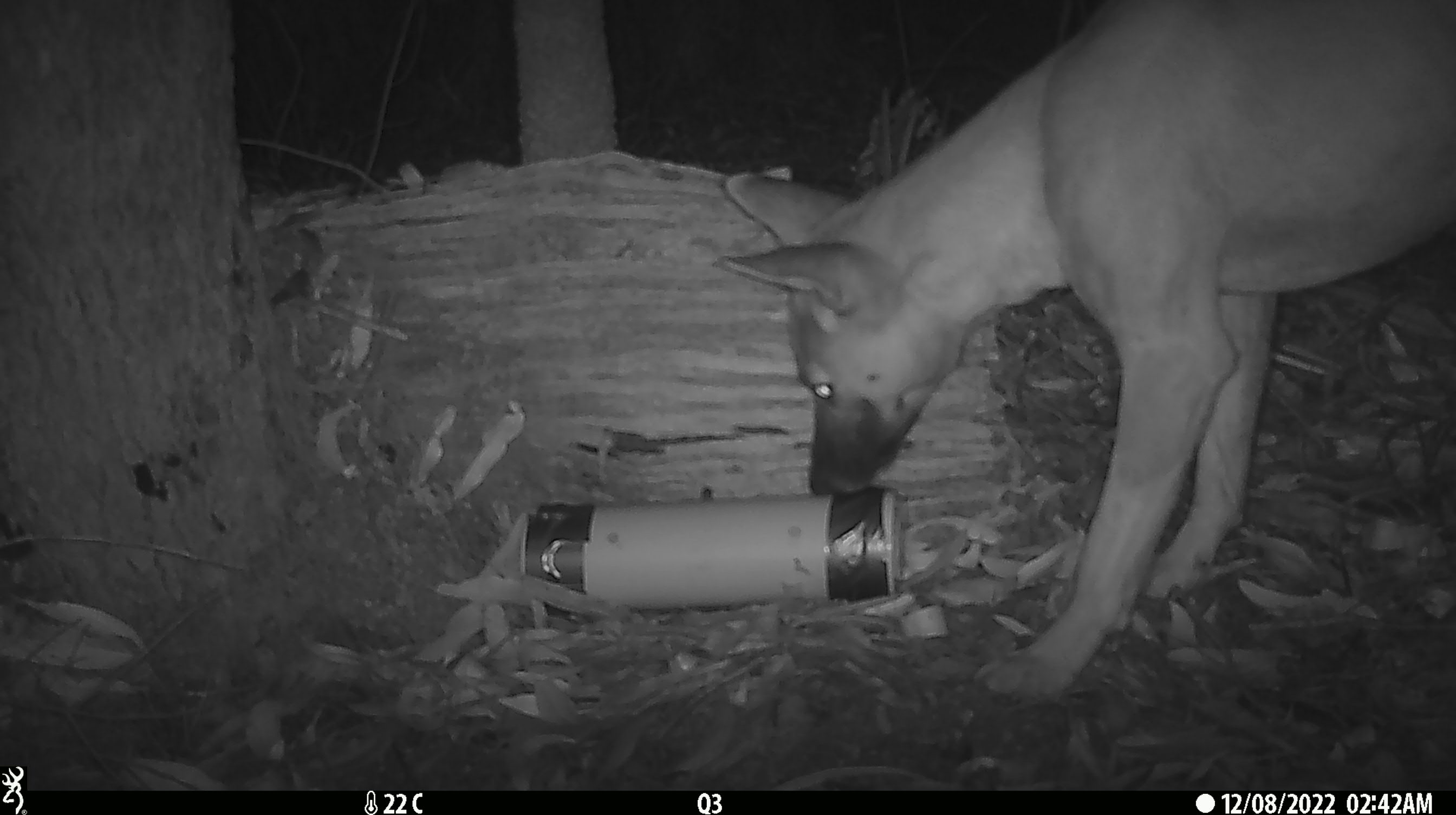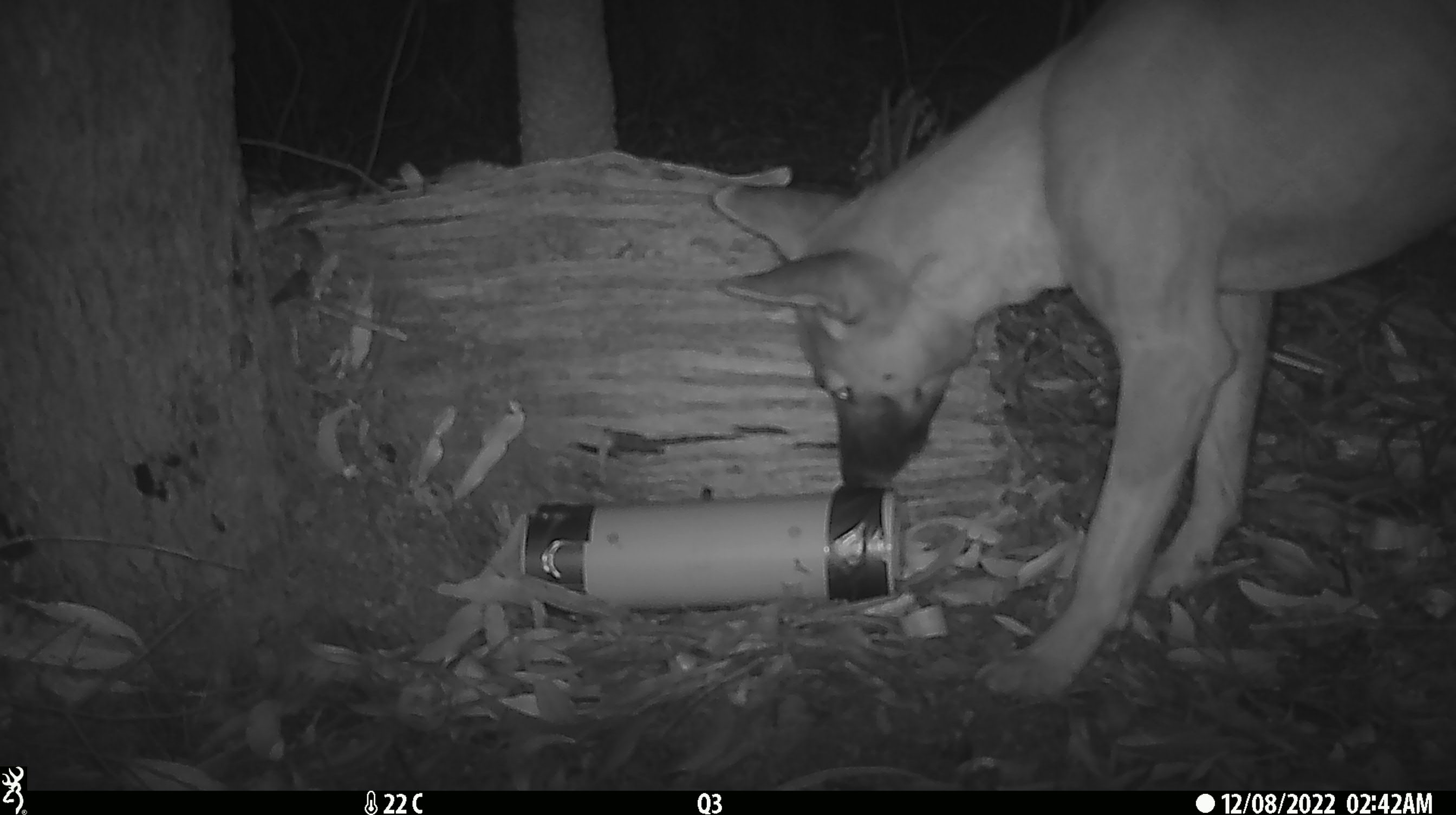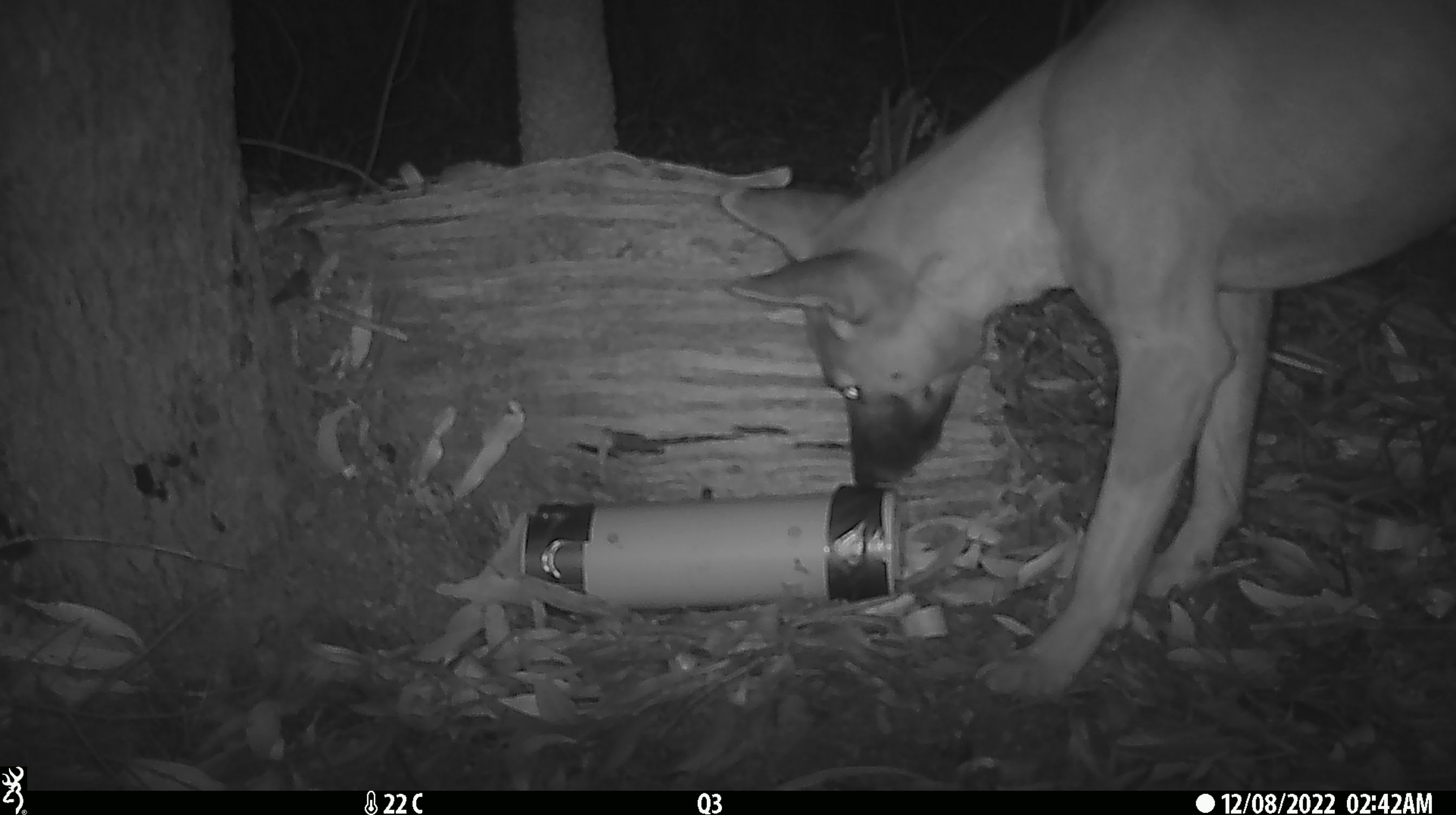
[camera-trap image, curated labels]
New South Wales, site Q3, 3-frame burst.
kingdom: Animalia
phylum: Chordata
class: Mammalia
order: Carnivora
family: Canidae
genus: Canis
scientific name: Canis familiaris dingo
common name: dingo